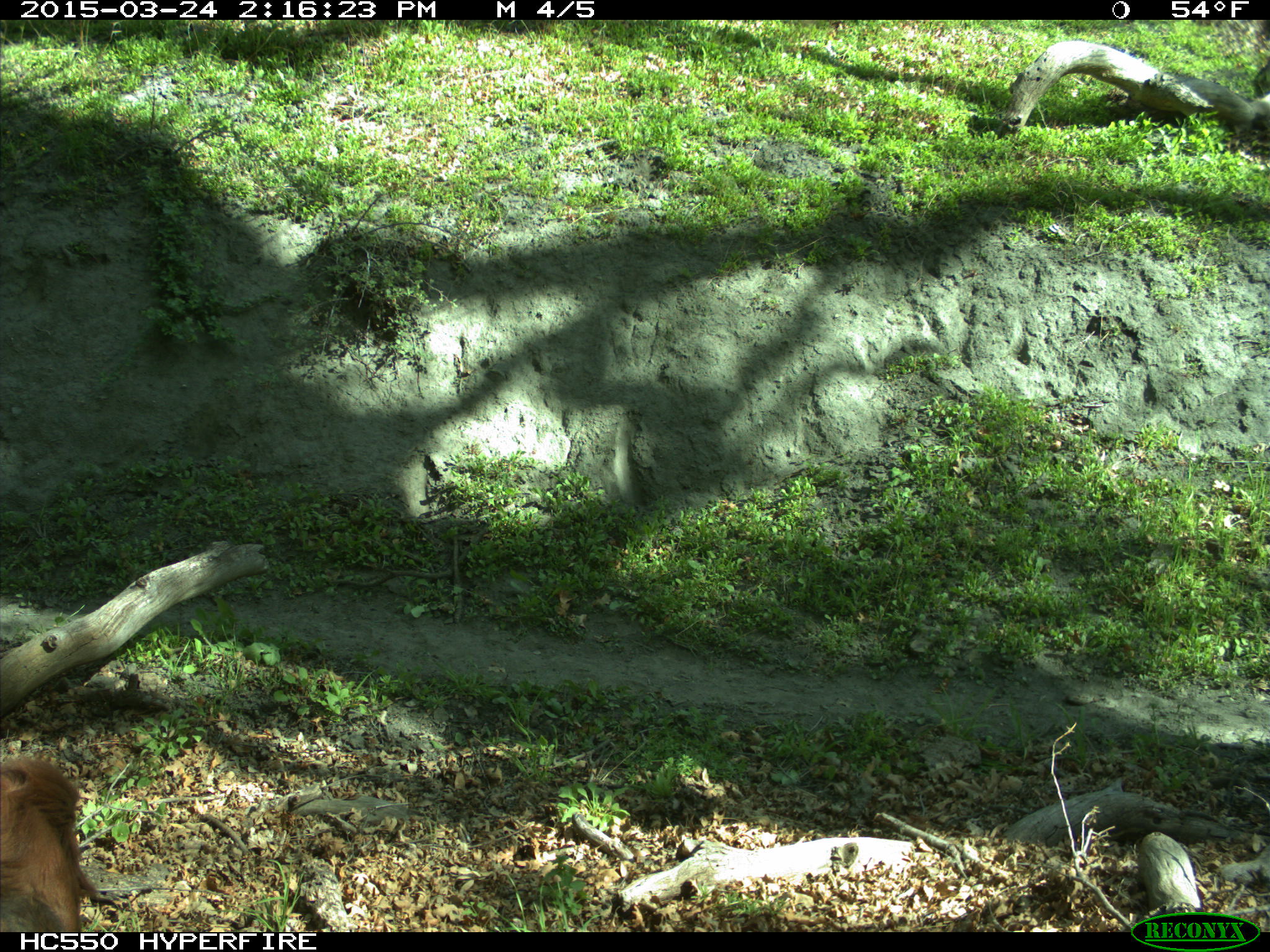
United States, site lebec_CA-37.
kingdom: Animalia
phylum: Chordata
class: Mammalia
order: Artiodactyla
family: Bovidae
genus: Bos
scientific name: Bos taurus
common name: domestic cow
Bos taurus (domestic cow).